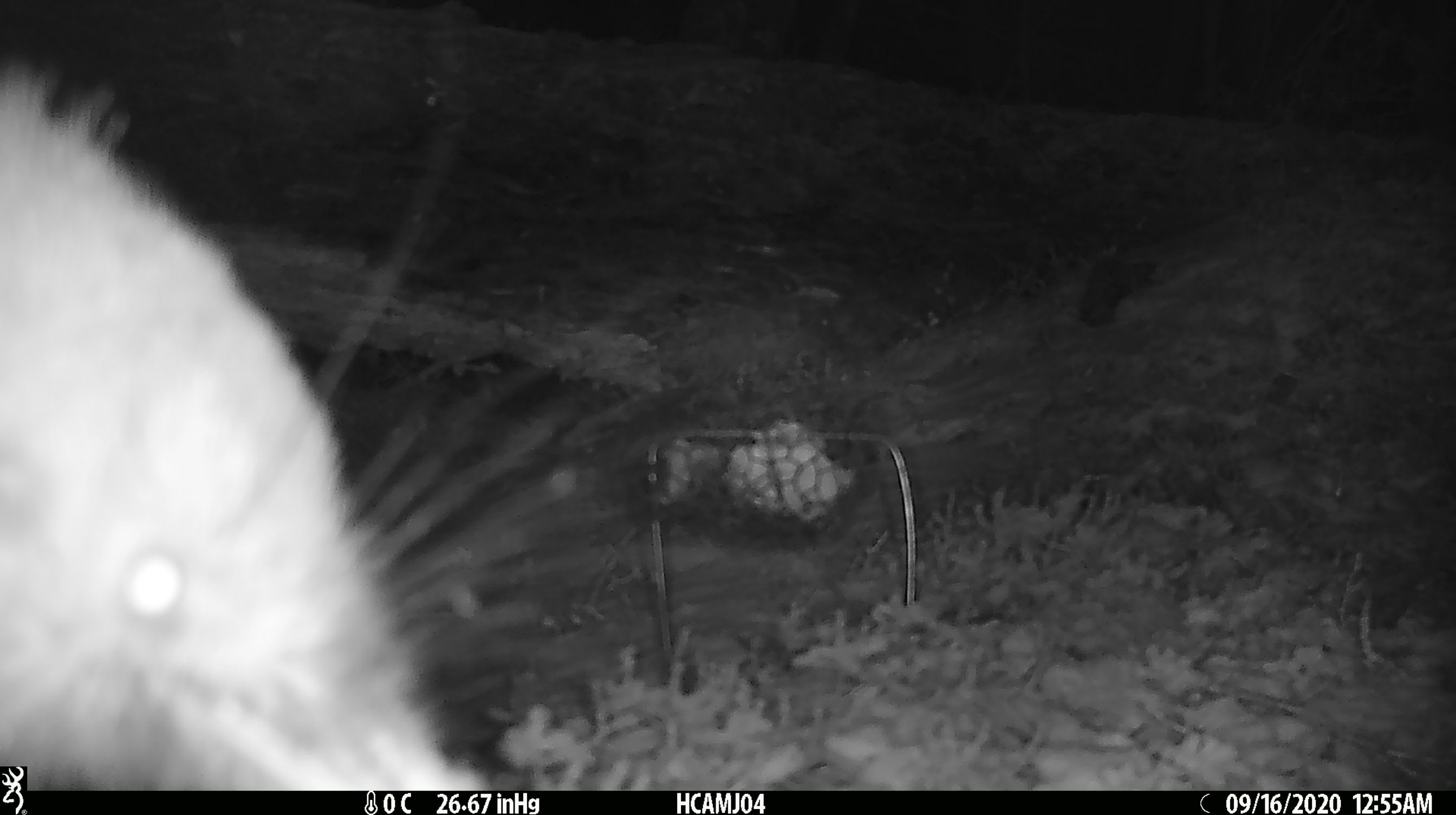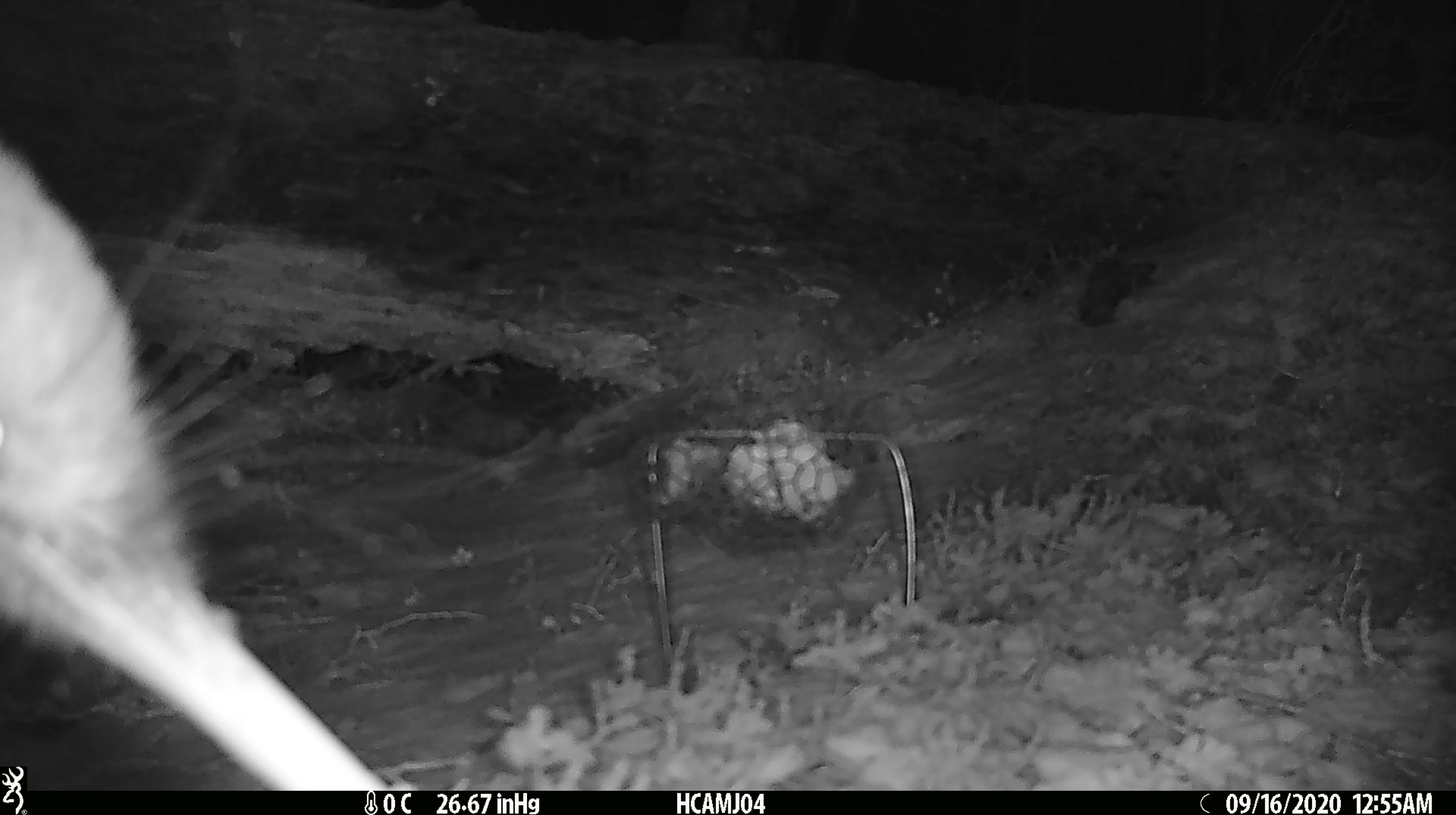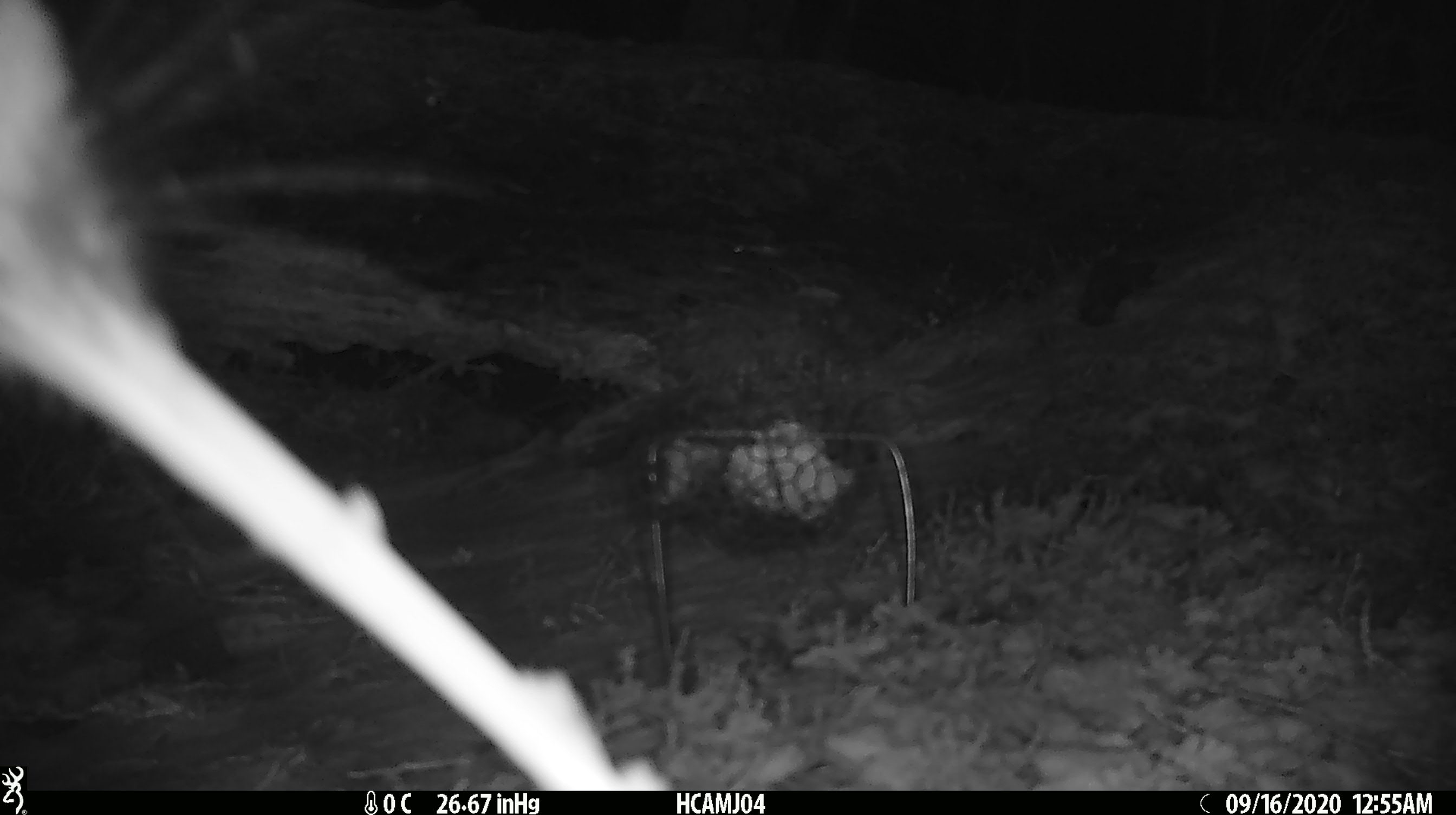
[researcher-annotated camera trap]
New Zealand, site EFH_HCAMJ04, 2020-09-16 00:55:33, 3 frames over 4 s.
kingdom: Animalia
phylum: Chordata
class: Aves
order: Apterygiformes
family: Apterygidae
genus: Apteryx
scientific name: Apteryx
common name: kiwi